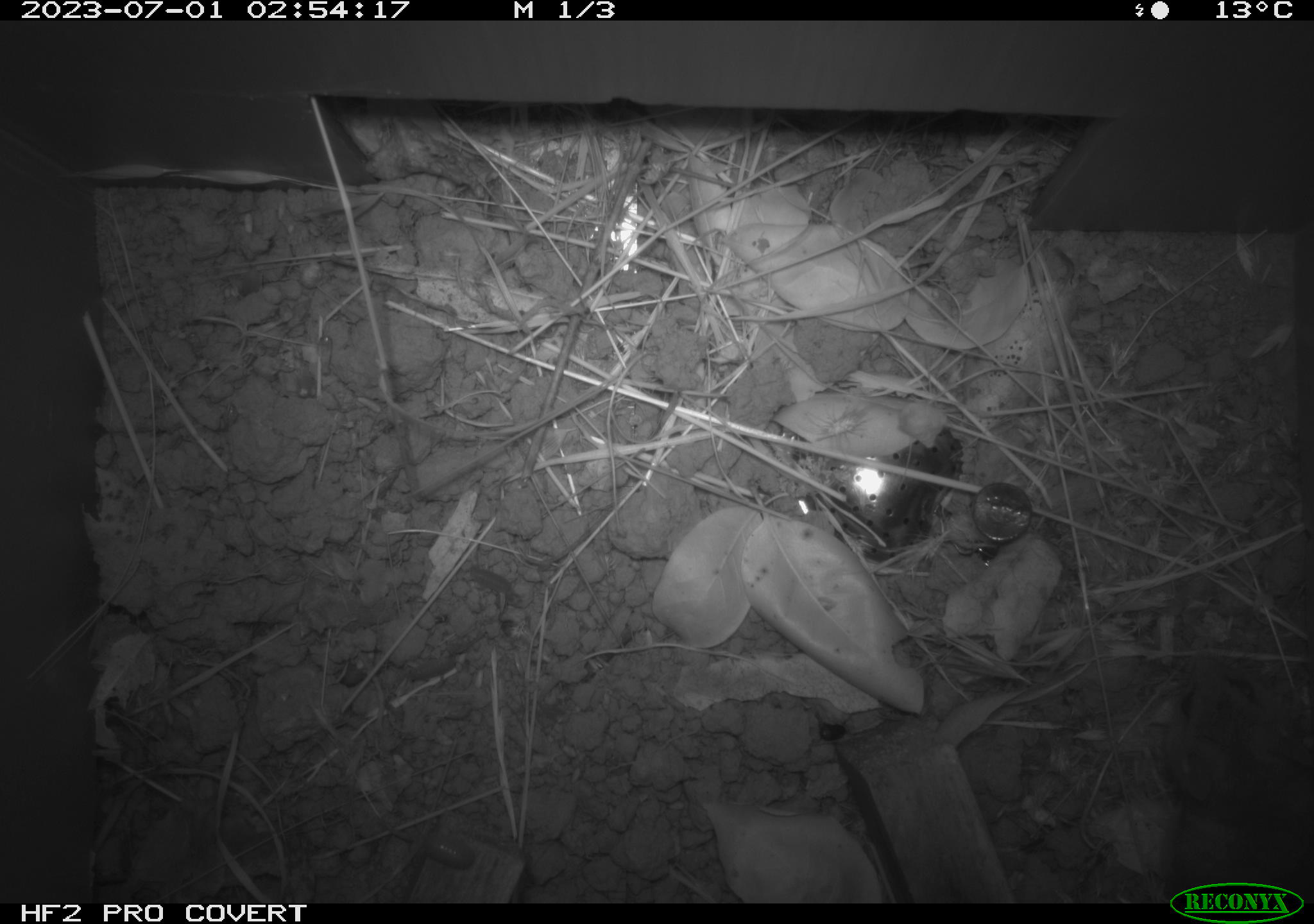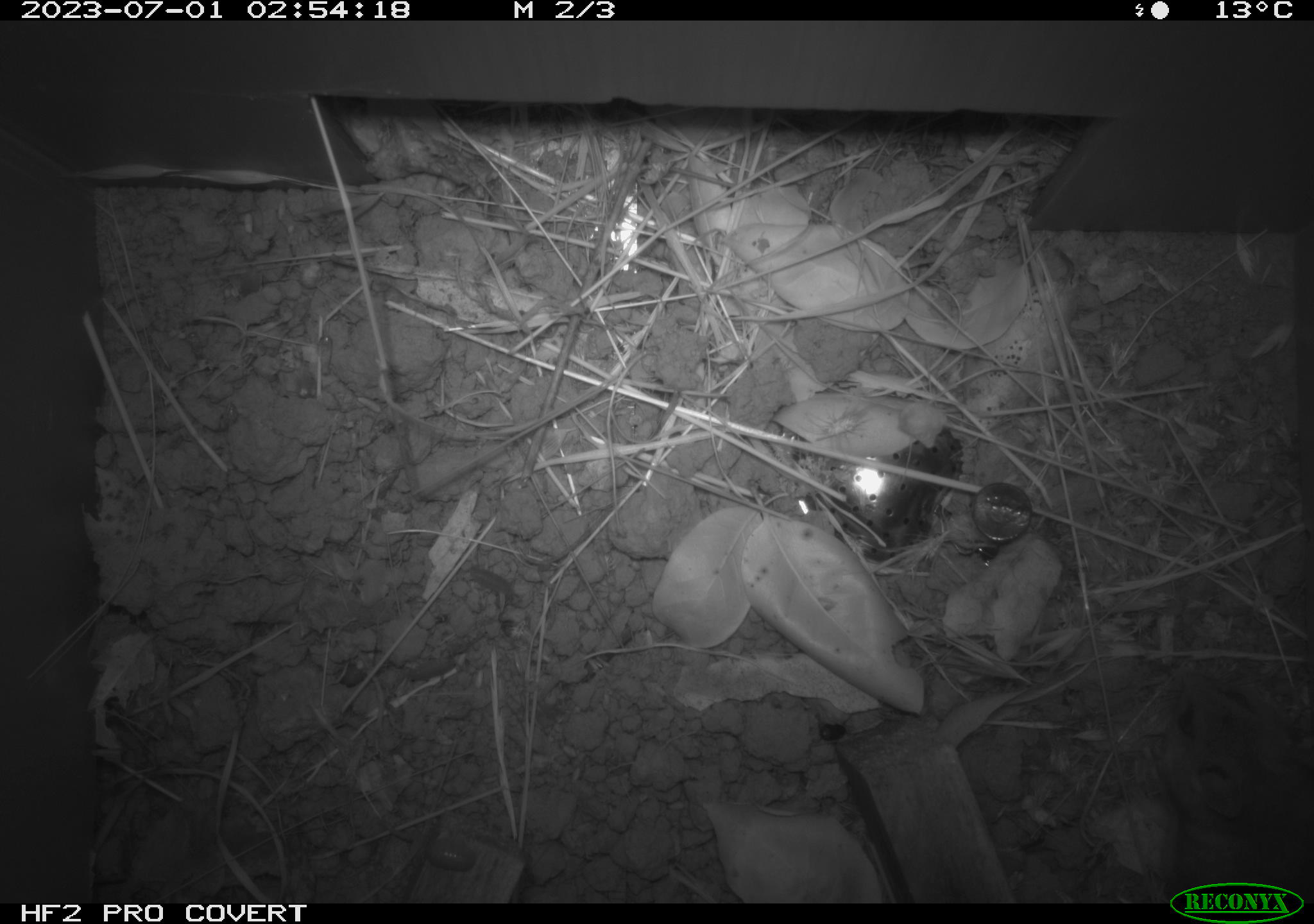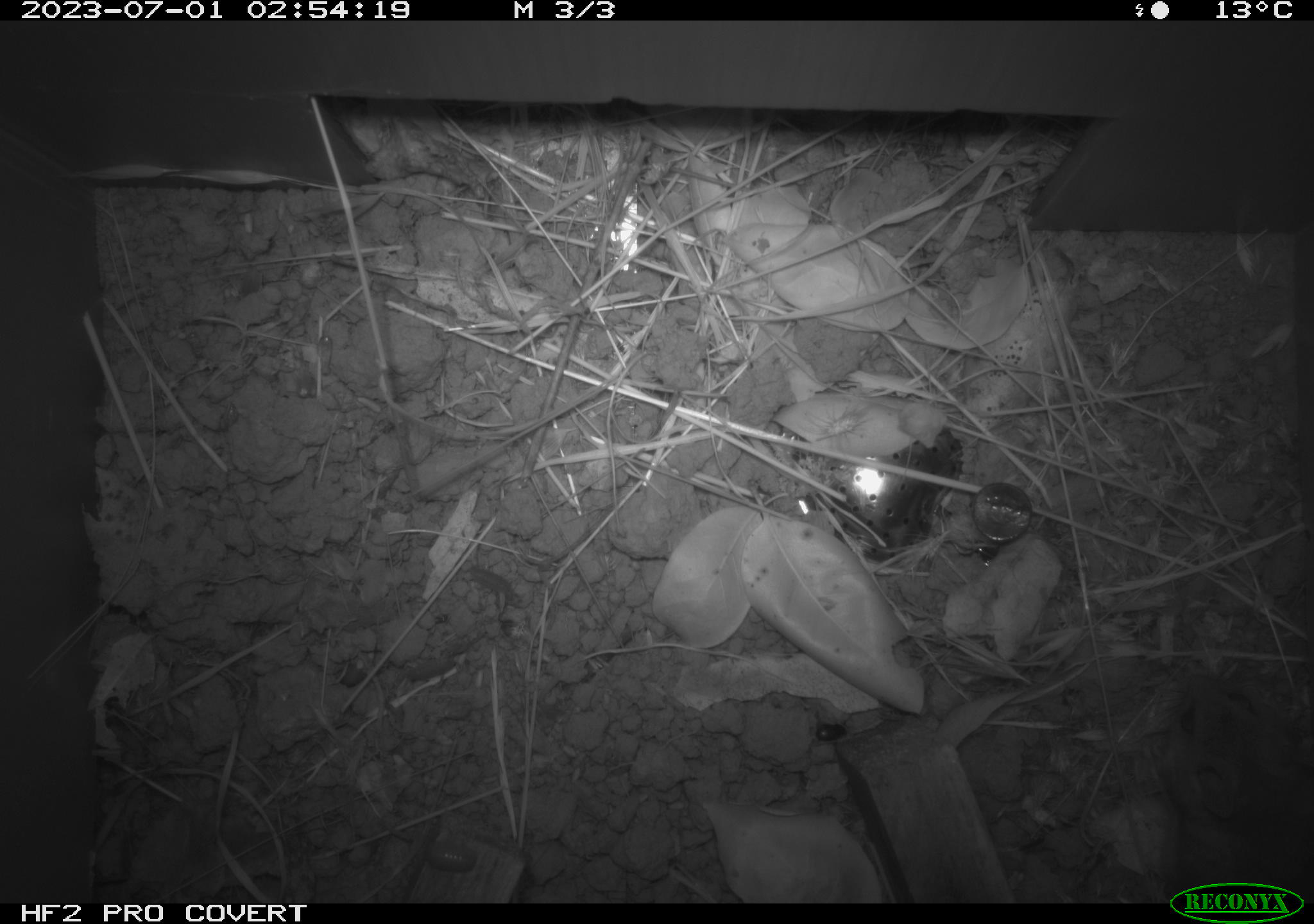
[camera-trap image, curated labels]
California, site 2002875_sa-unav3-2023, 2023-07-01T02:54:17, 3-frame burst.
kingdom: Animalia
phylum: Chordata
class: Mammalia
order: Rodentia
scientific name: Rodentia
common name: mouse species